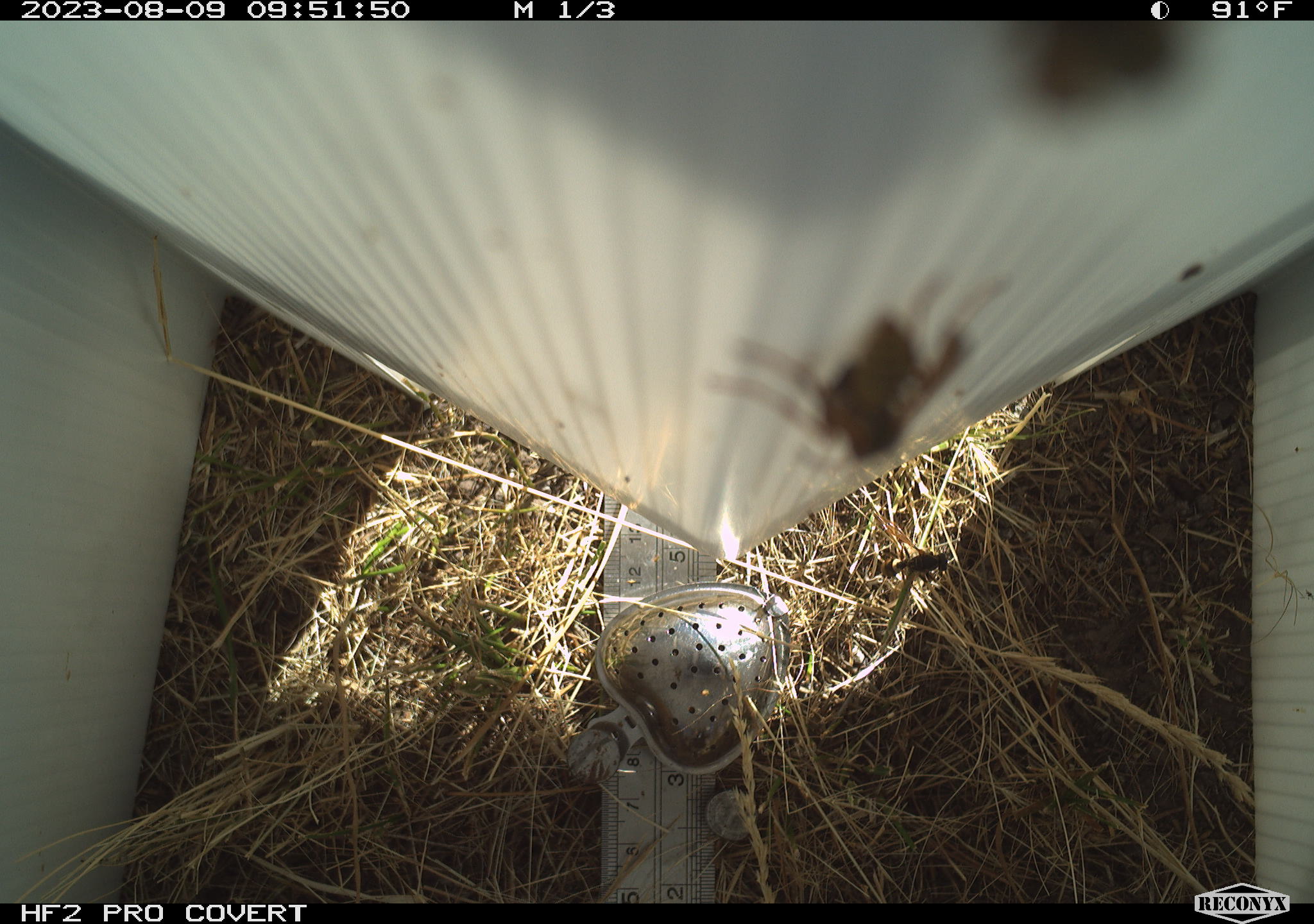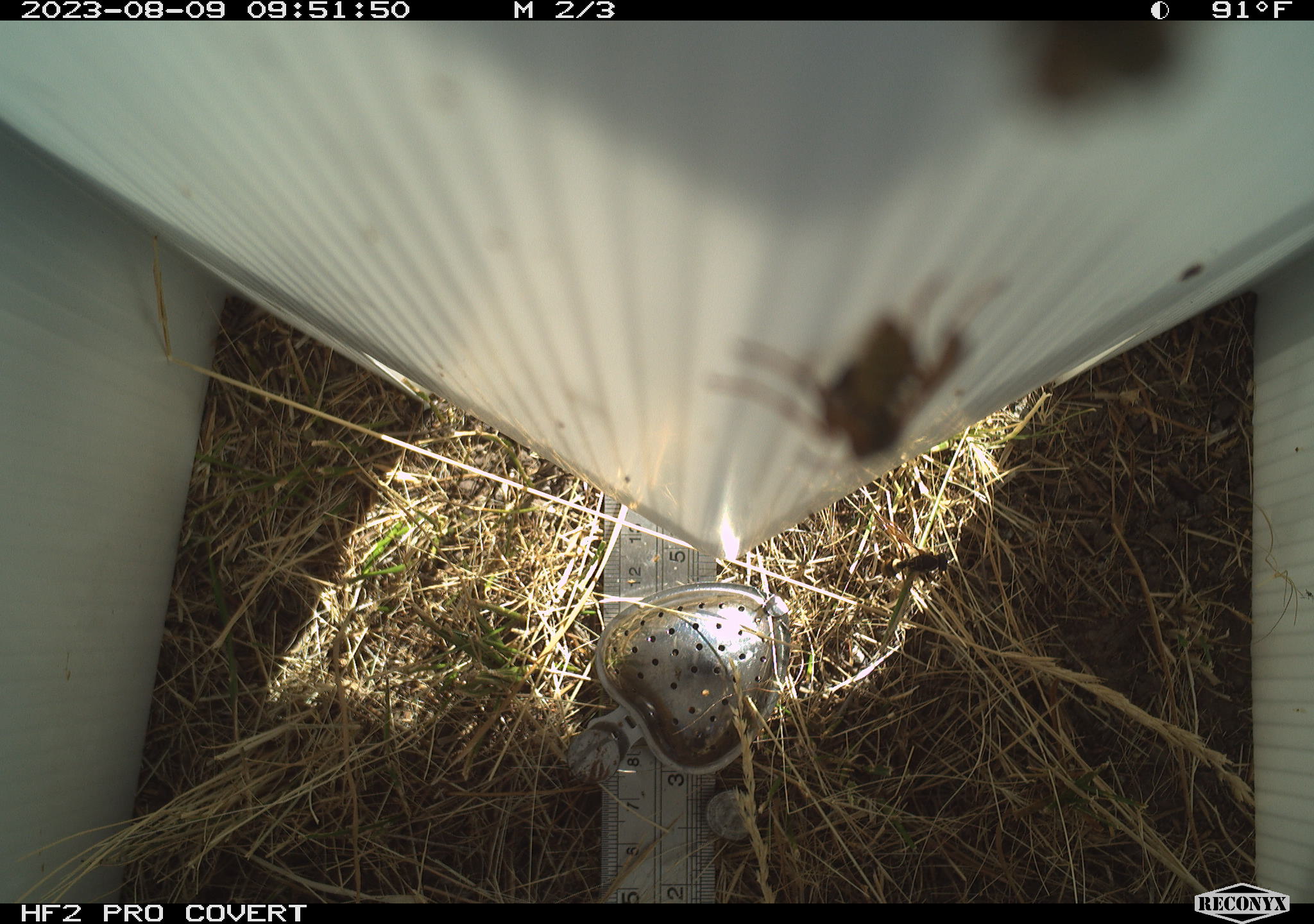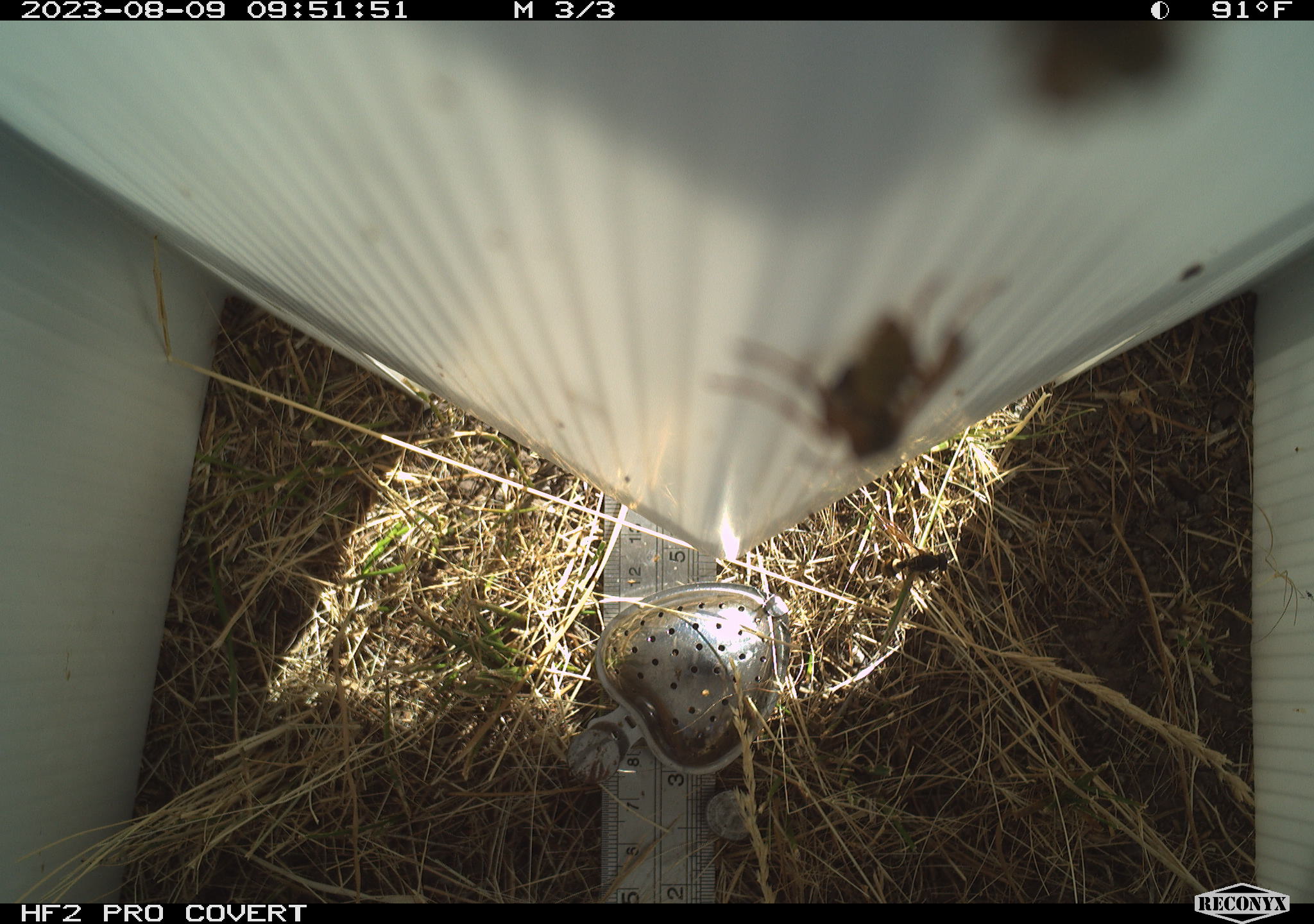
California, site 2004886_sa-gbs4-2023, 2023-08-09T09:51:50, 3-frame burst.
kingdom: Animalia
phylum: Arthropoda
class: Insecta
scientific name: Insecta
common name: insect